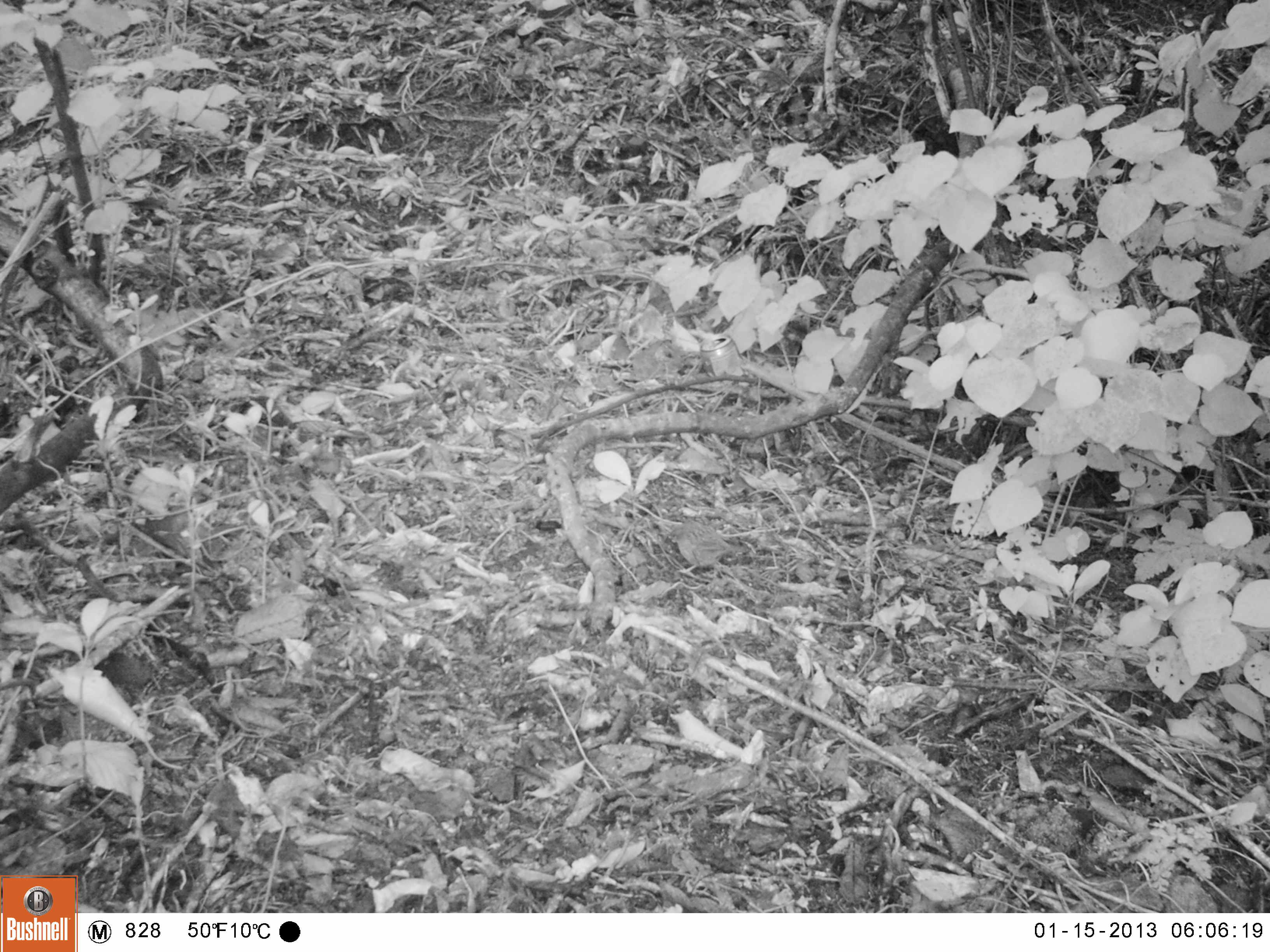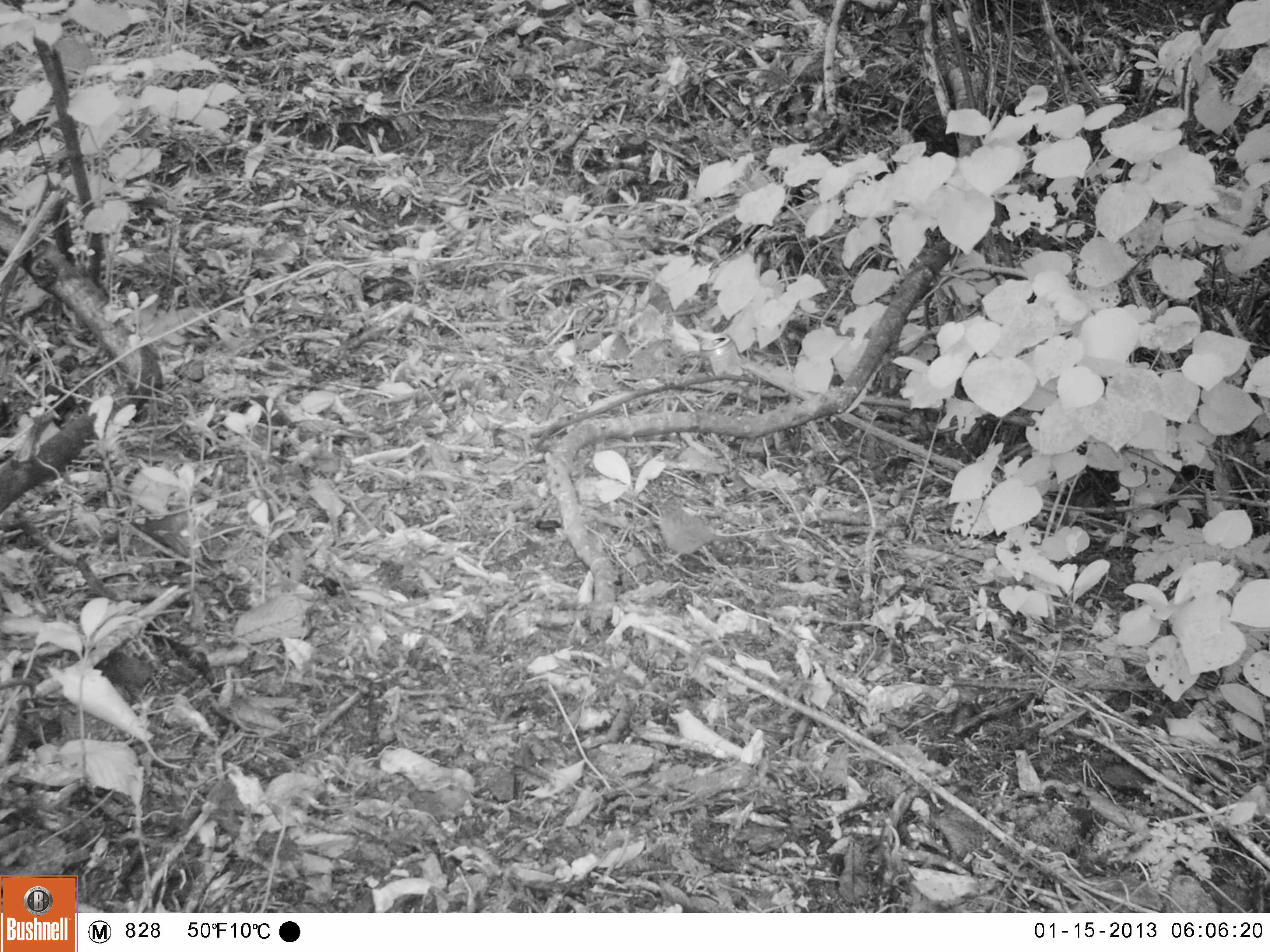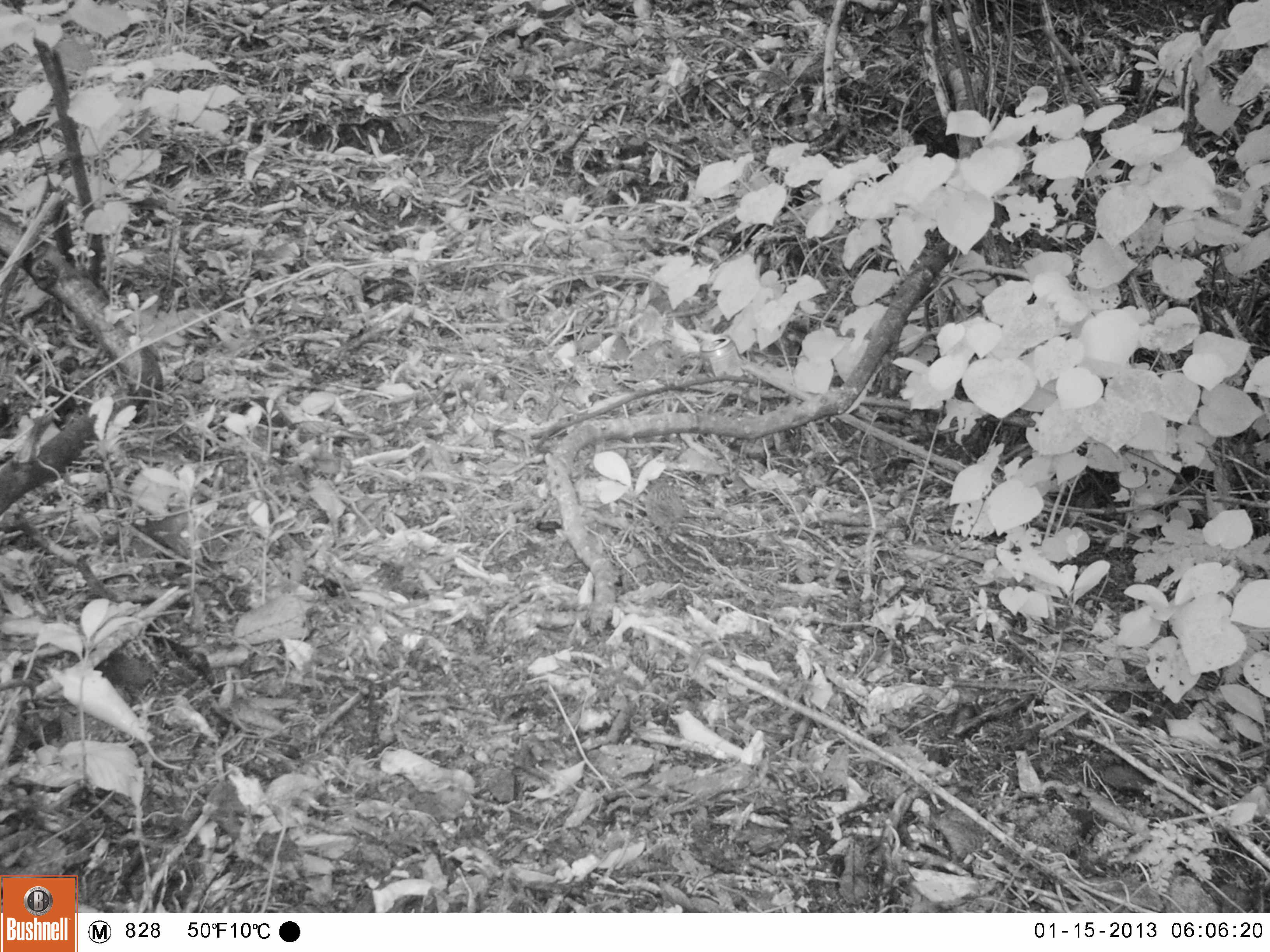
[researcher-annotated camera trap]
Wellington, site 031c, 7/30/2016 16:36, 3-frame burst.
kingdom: Animalia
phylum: Chordata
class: Aves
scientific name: Aves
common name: bird